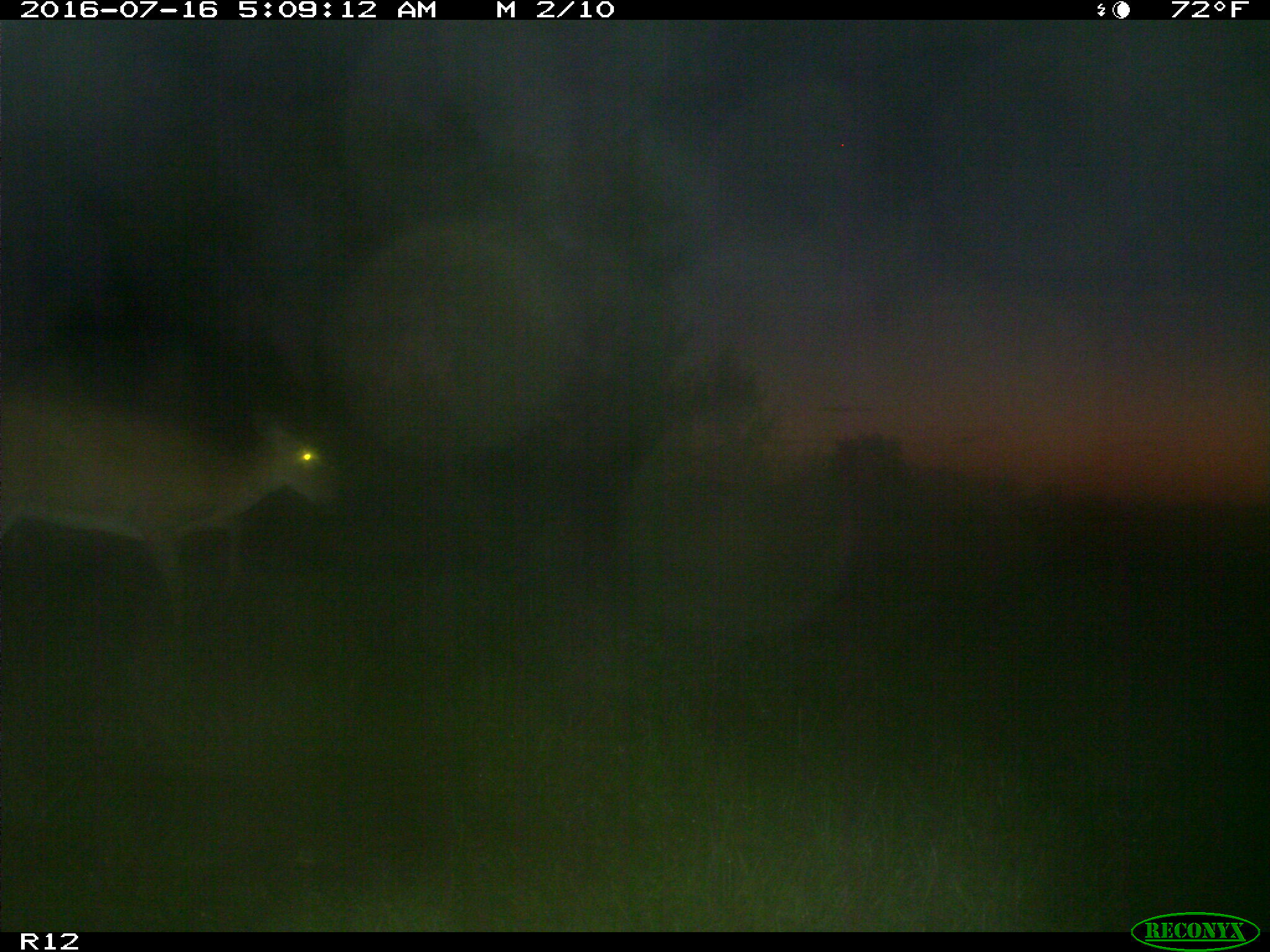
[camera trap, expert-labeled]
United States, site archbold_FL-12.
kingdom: Animalia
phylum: Chordata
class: Mammalia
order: Artiodactyla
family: Cervidae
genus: Odocoileus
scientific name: Odocoileus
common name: deer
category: unidentified deer